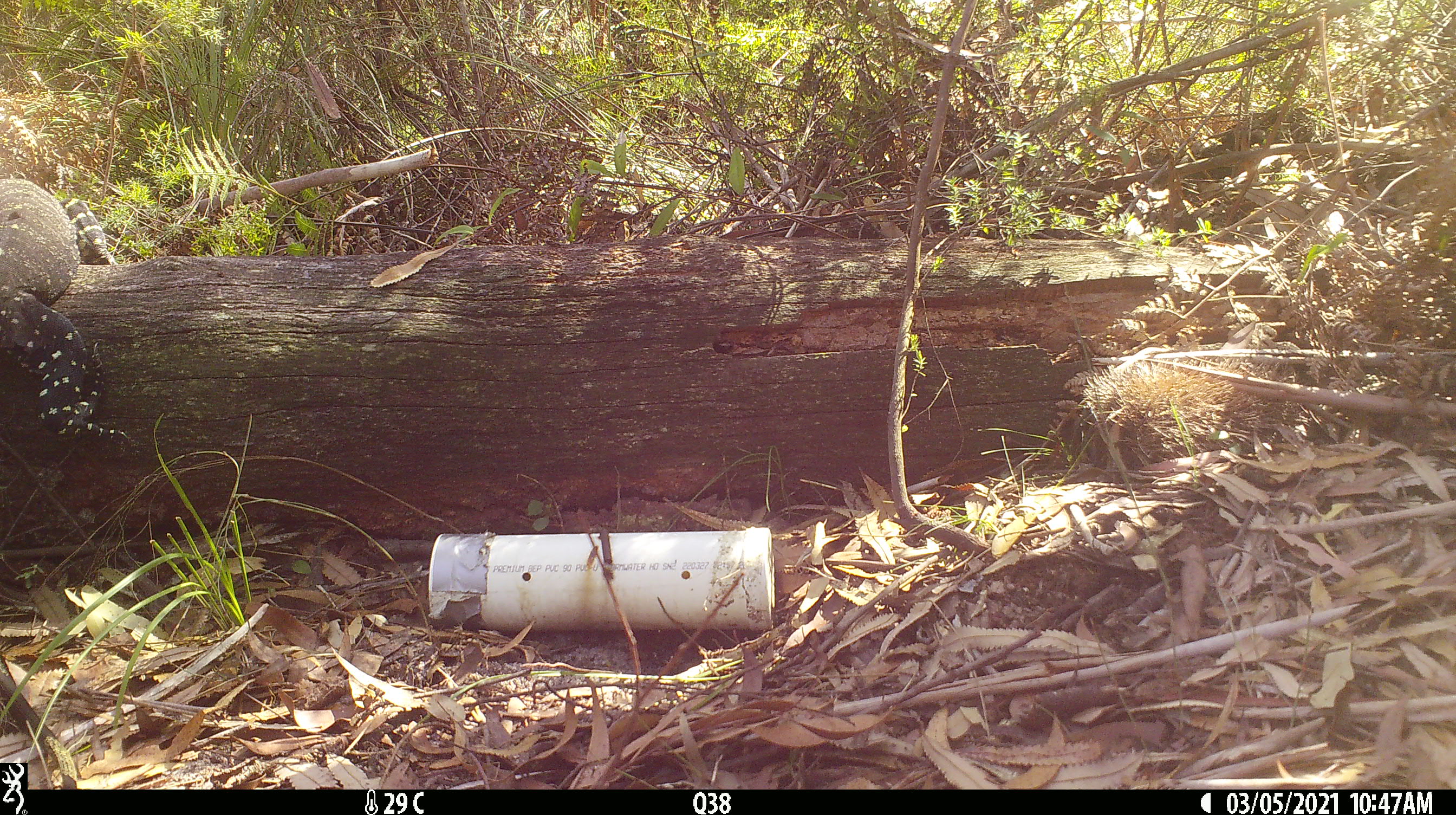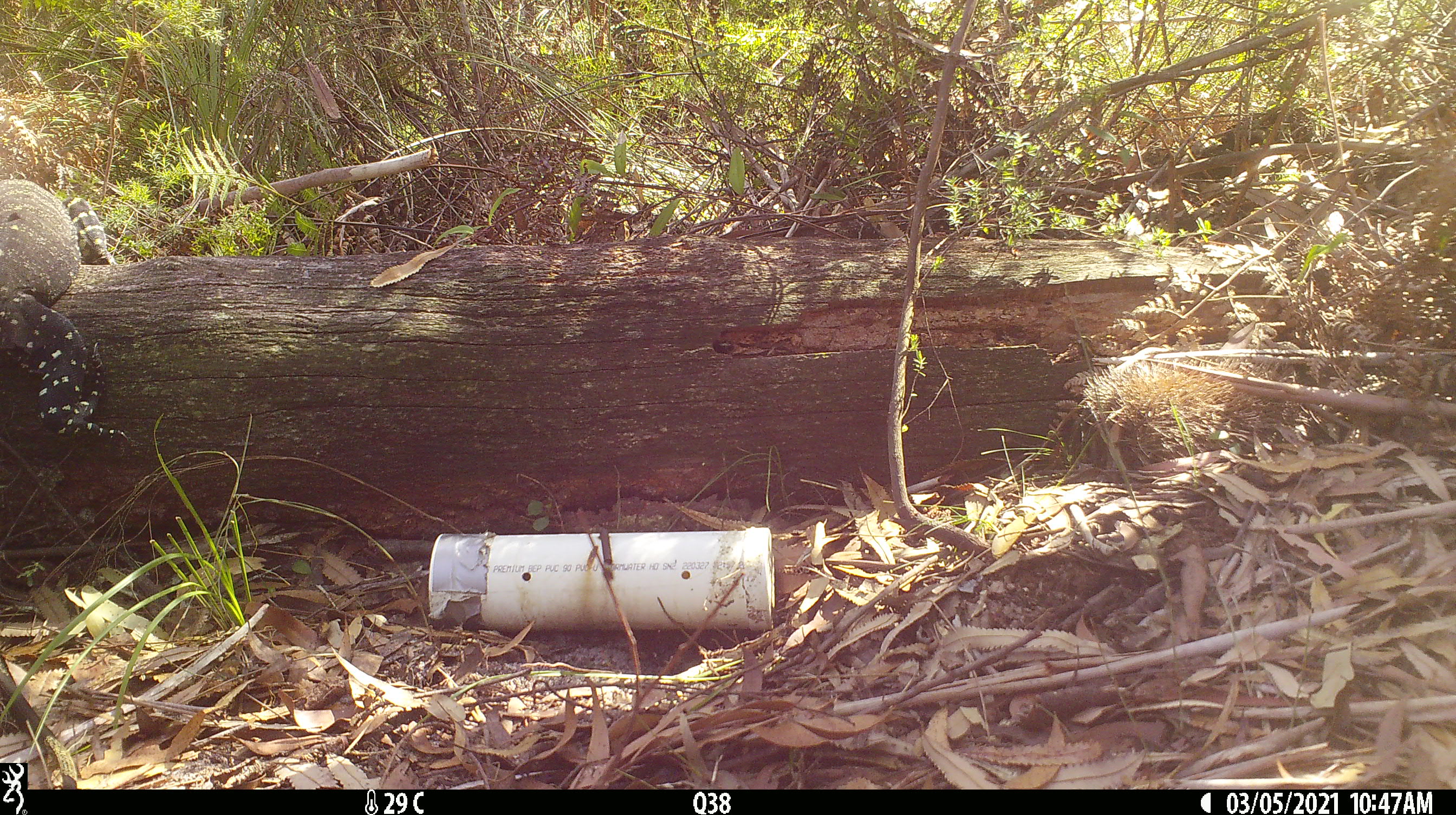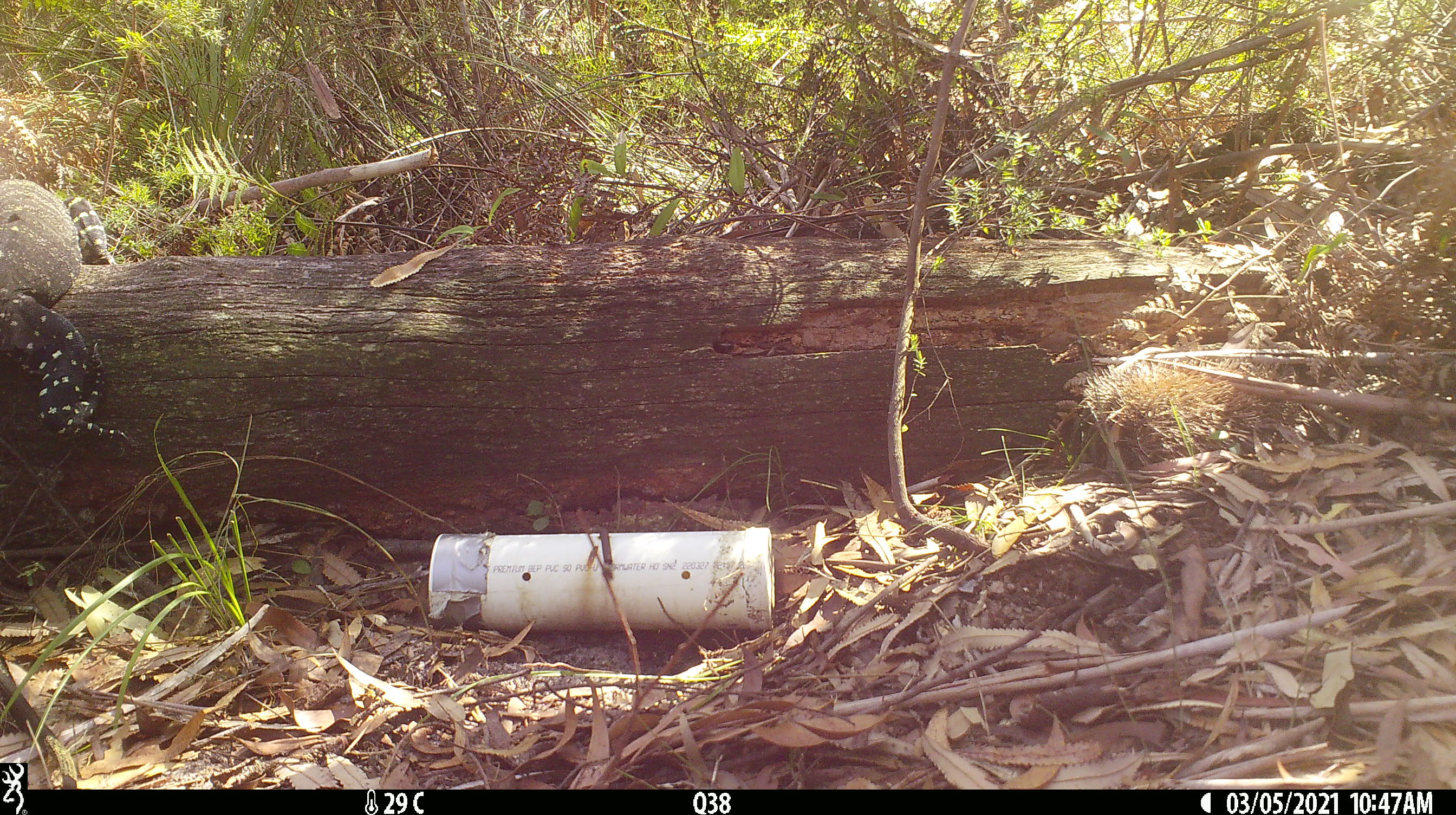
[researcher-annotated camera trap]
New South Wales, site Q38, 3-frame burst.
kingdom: Animalia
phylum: Chordata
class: Reptilia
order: Squamata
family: Varanidae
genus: Varanus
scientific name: Varanus varius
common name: lace monitor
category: goanna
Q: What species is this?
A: Goanna (lace monitor) (Varanus varius).